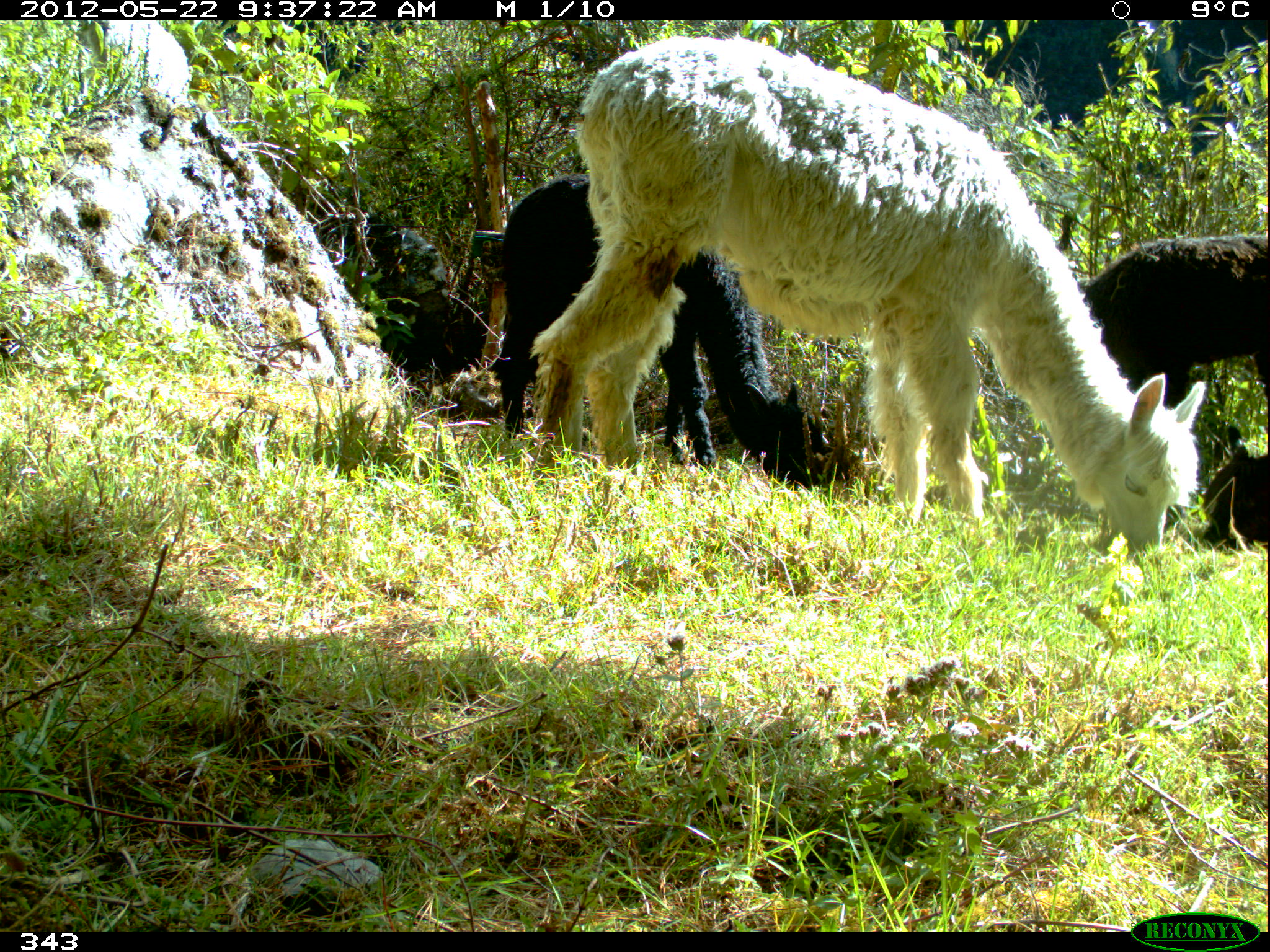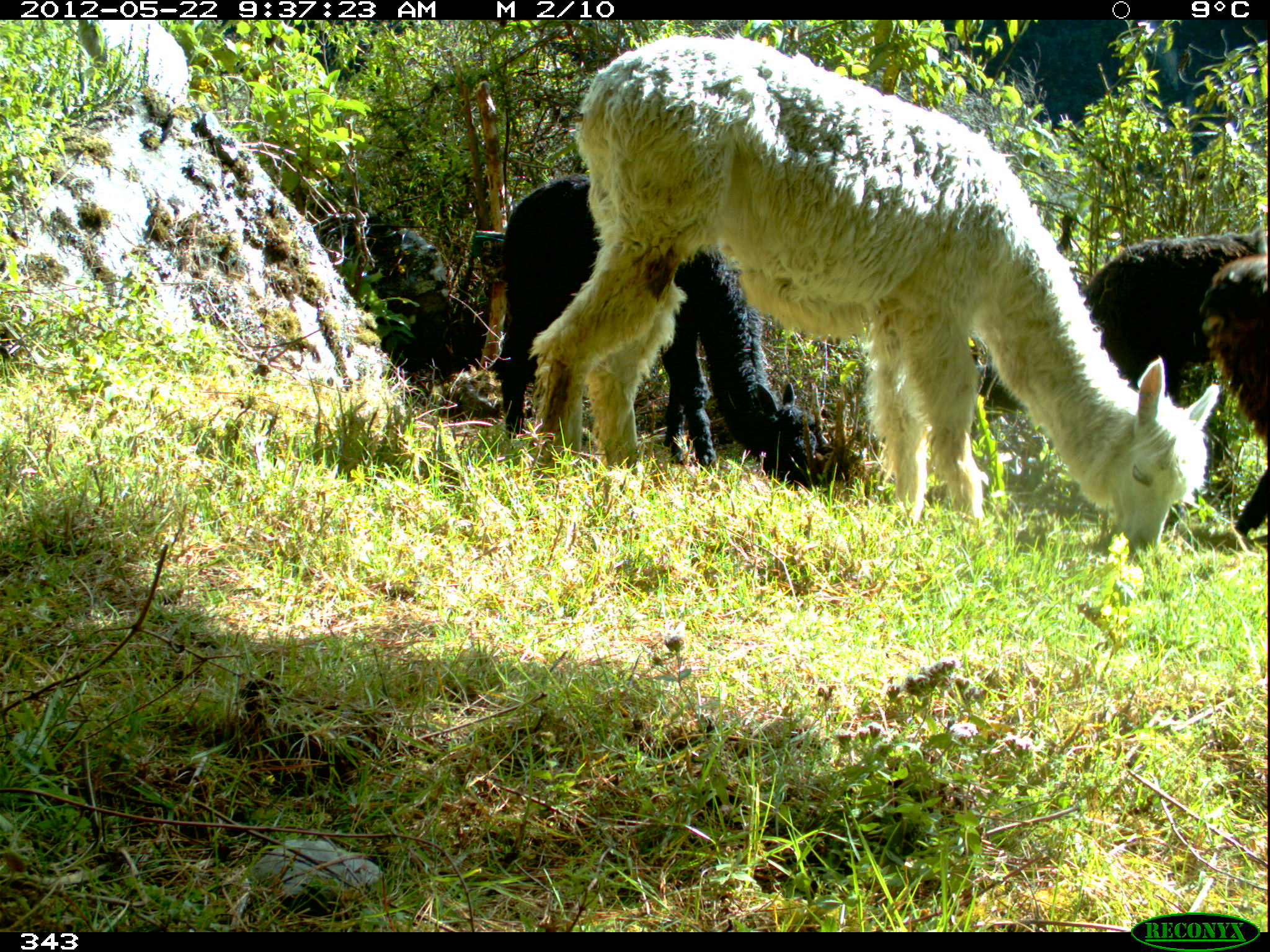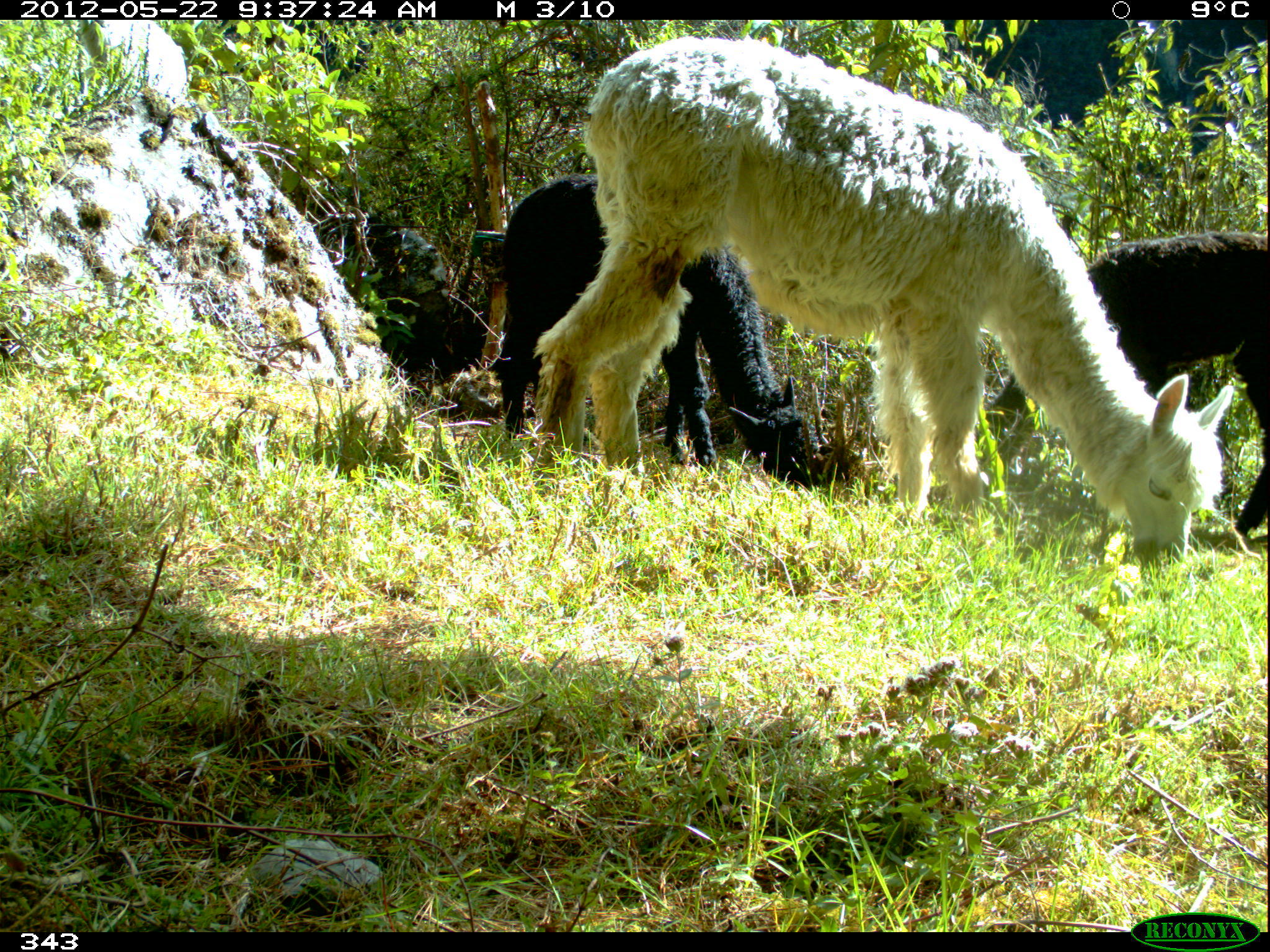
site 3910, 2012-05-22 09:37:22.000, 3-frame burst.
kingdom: Animalia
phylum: Chordata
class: Mammalia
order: Artiodactyla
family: Camelidae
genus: Vicugna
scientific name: Vicugna pacos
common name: alpaca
Vicugna pacos (alpaca).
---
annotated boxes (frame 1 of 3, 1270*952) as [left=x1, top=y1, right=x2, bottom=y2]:
vicugna pacos: [left=530, top=34, right=1205, bottom=552]; [left=498, top=174, right=815, bottom=489]; [left=1077, top=236, right=1268, bottom=410]; [left=1195, top=423, right=1268, bottom=553]